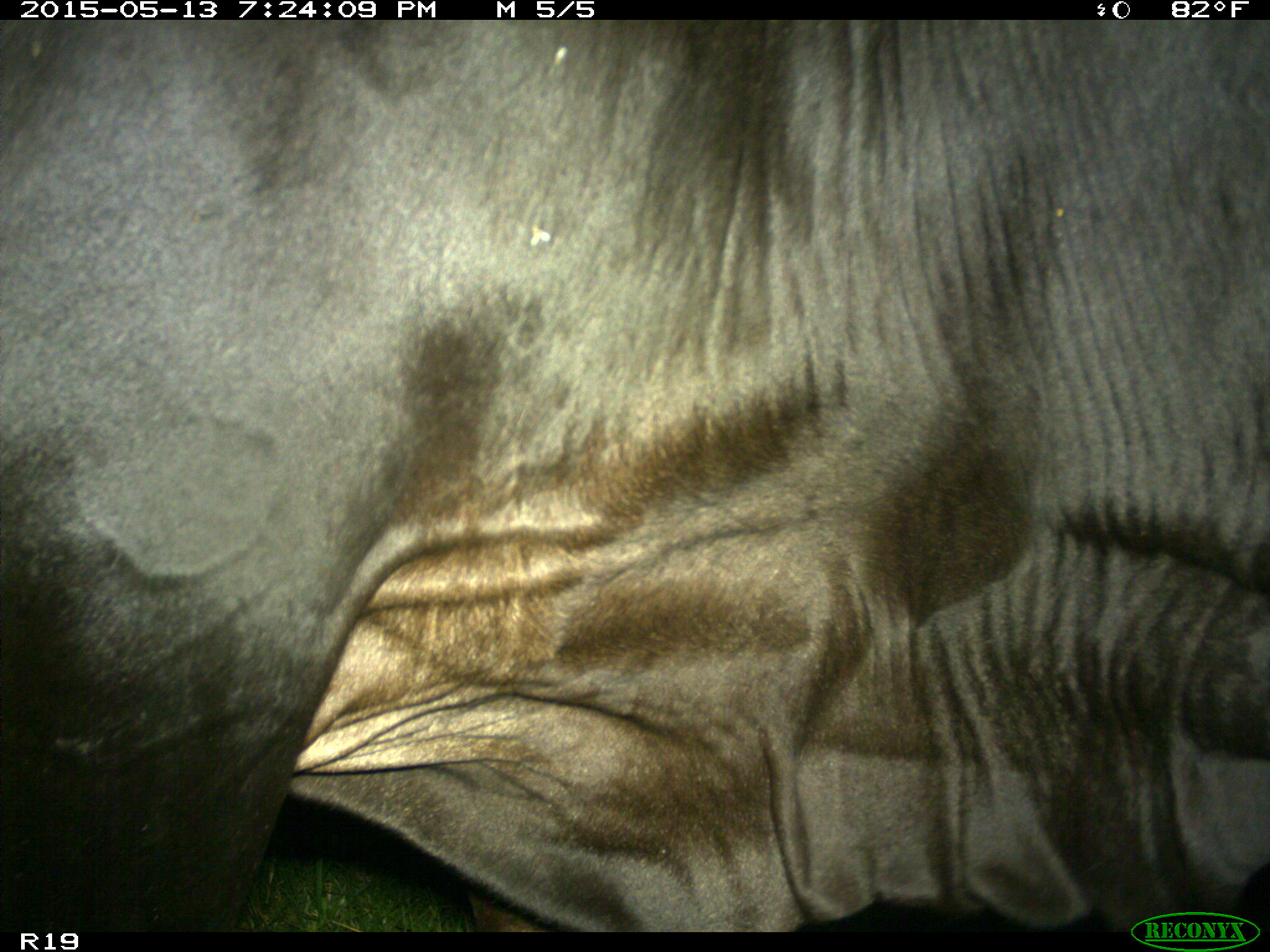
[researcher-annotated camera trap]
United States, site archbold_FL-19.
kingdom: Animalia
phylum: Chordata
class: Mammalia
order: Artiodactyla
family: Bovidae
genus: Bos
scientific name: Bos taurus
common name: domestic cow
Bos taurus (domestic cow).